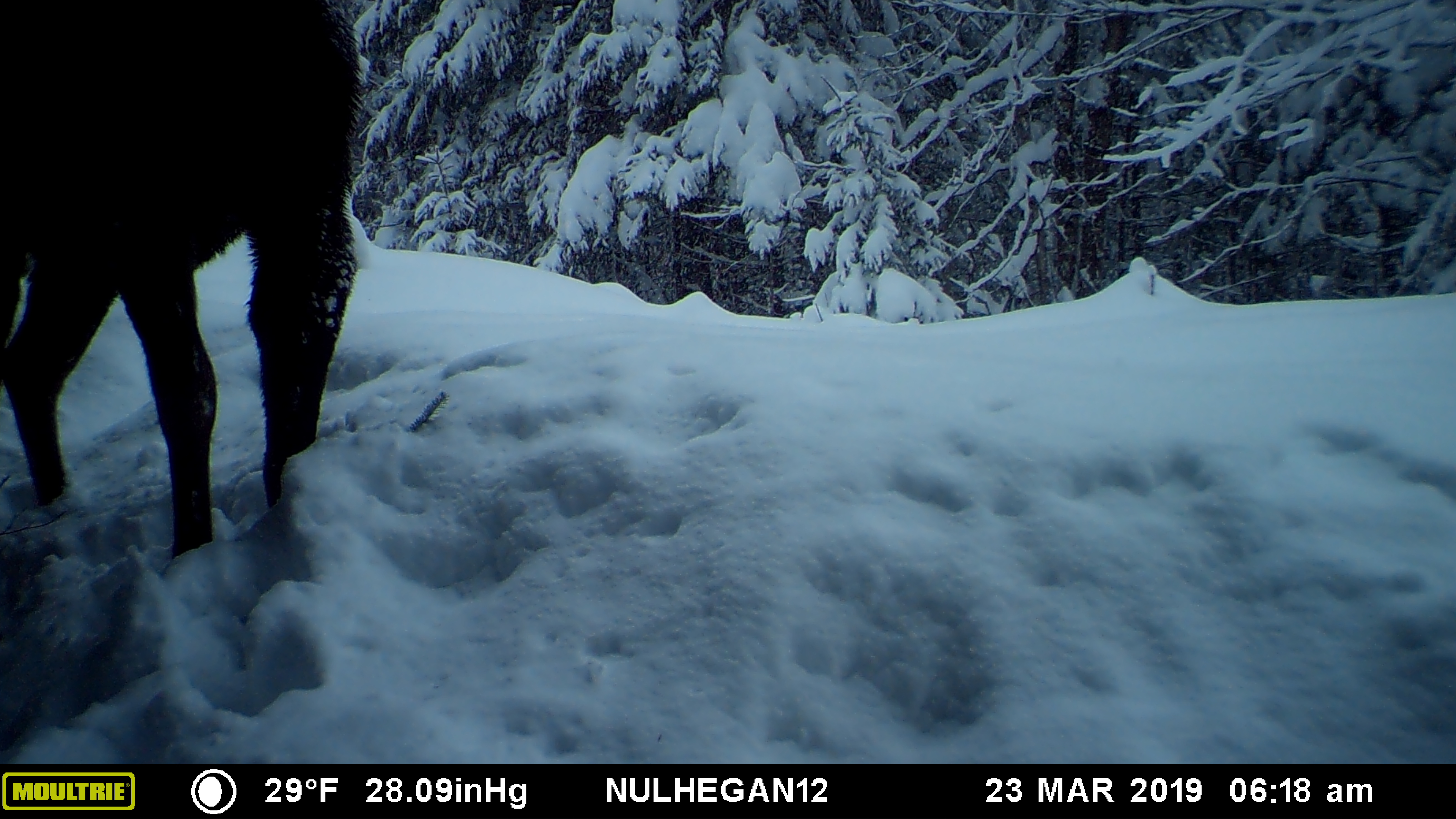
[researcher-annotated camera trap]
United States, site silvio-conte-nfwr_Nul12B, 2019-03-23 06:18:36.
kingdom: Animalia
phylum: Chordata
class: Mammalia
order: Artiodactyla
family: Cervidae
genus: Alces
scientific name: Alces alces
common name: moose